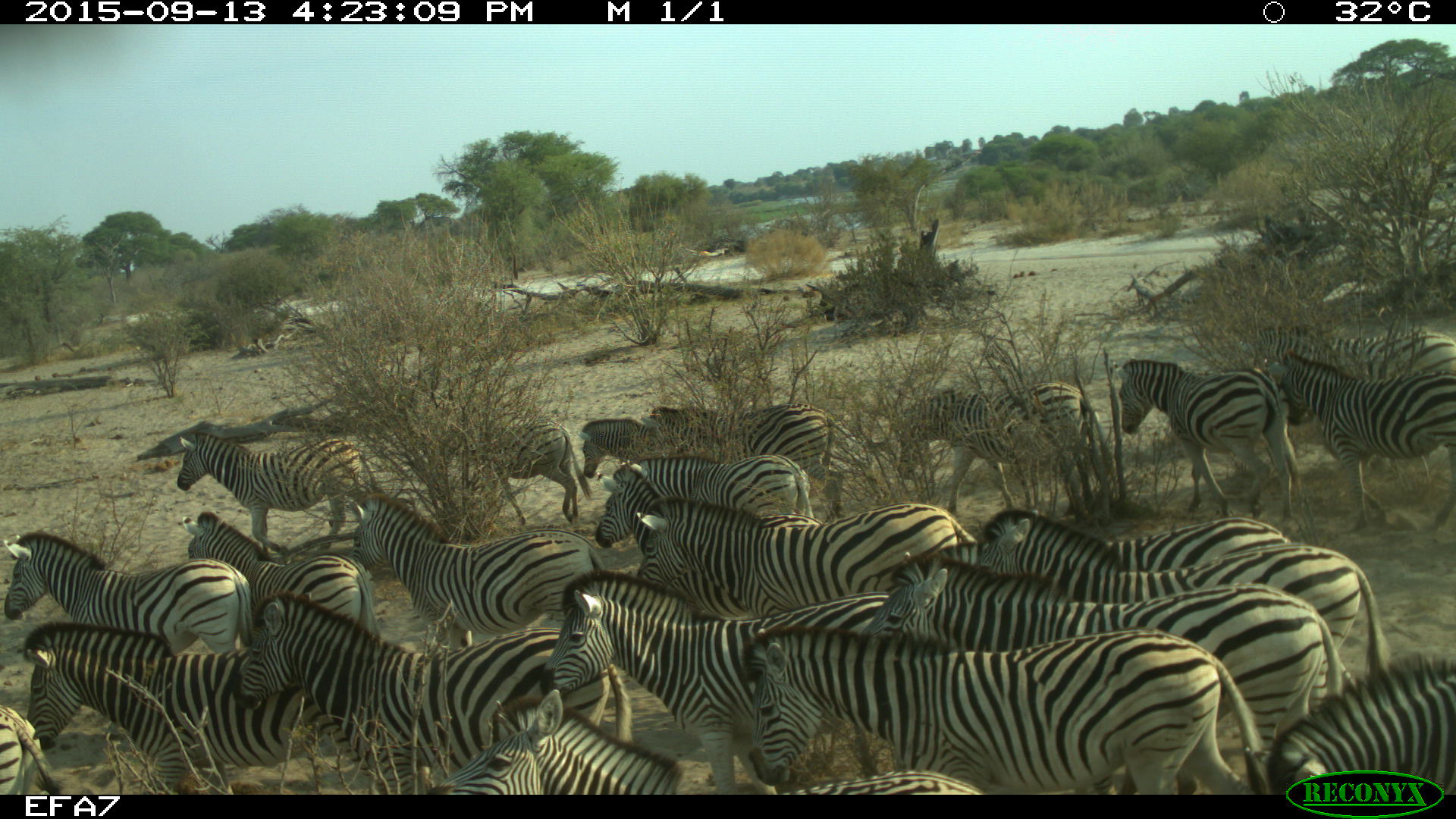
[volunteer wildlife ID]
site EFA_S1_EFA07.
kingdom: Animalia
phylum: Chordata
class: Mammalia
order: Perissodactyla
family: Equidae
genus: Equus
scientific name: Equus quagga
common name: plains zebra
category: zebraplains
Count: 11-50.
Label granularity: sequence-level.